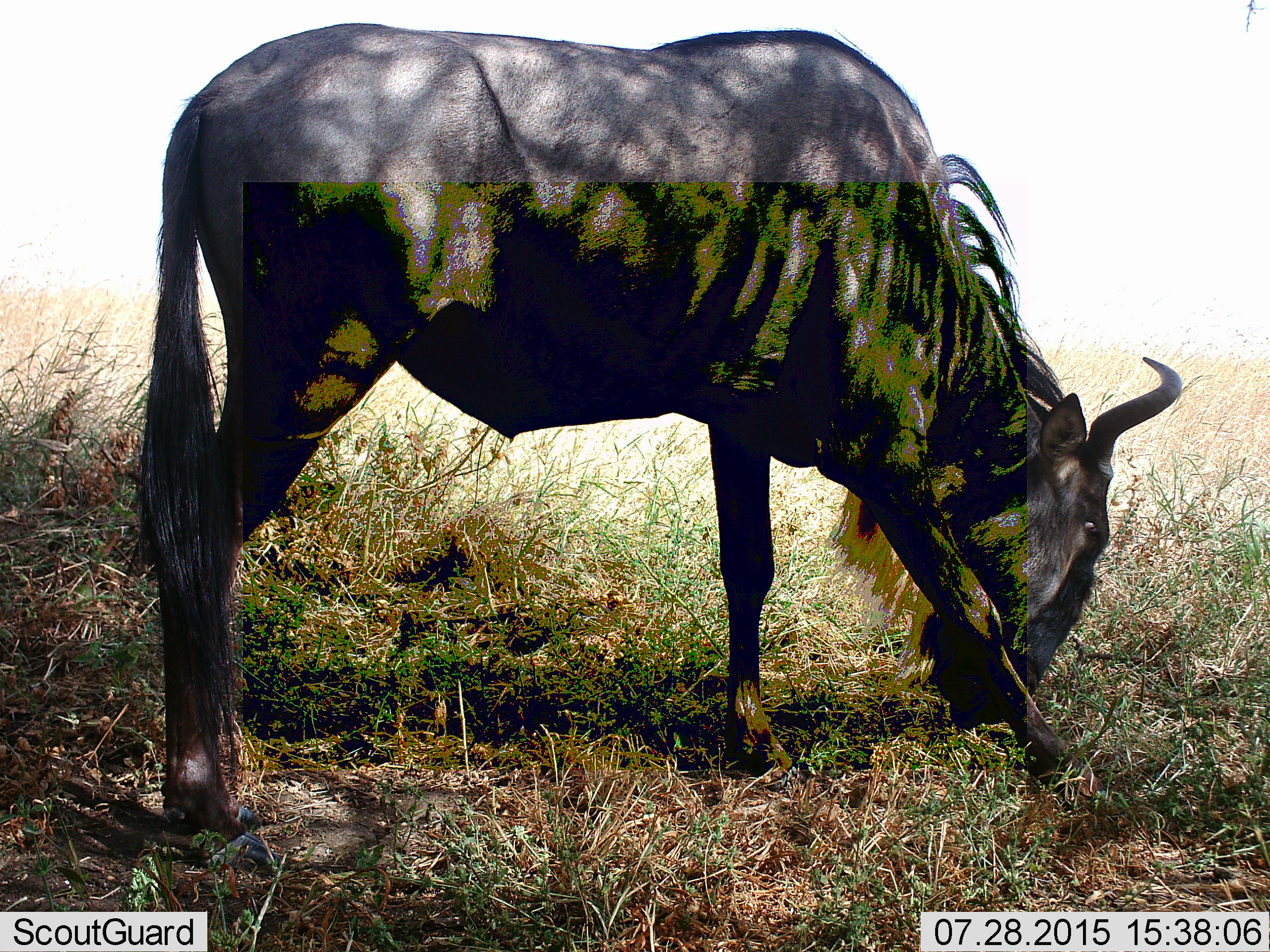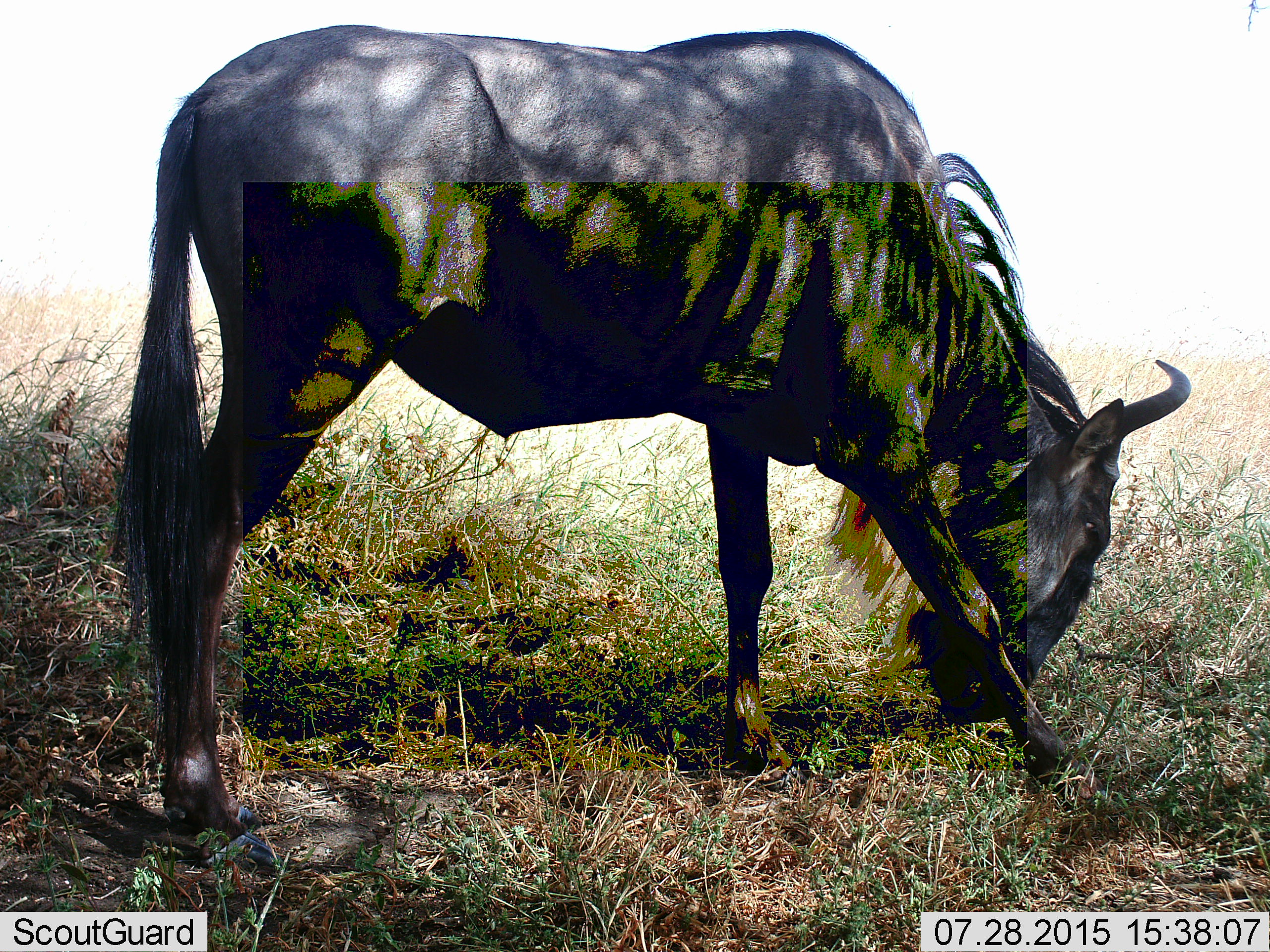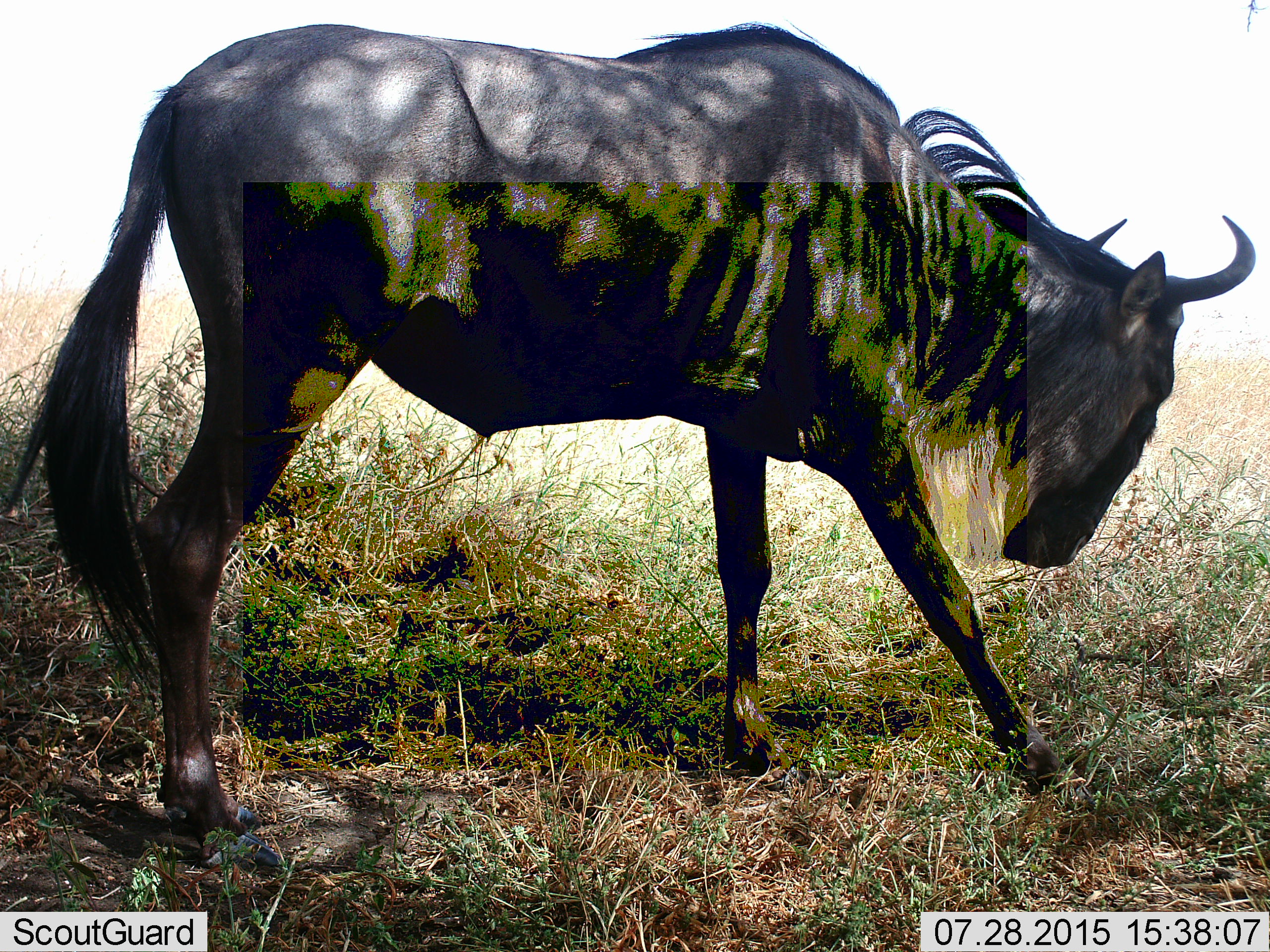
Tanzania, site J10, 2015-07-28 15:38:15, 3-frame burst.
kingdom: Animalia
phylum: Chordata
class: Mammalia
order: Artiodactyla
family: Bovidae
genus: Connochaetes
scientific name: Connochaetes taurinus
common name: blue wildebeest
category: wildebeest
Wildebeest (blue wildebeest) (Connochaetes taurinus), count 1. Behavior (volunteer vote fractions): standing 0%, resting 0%, moving 12%, interacting 0%. Young present (vote fraction): 0%. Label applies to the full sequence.